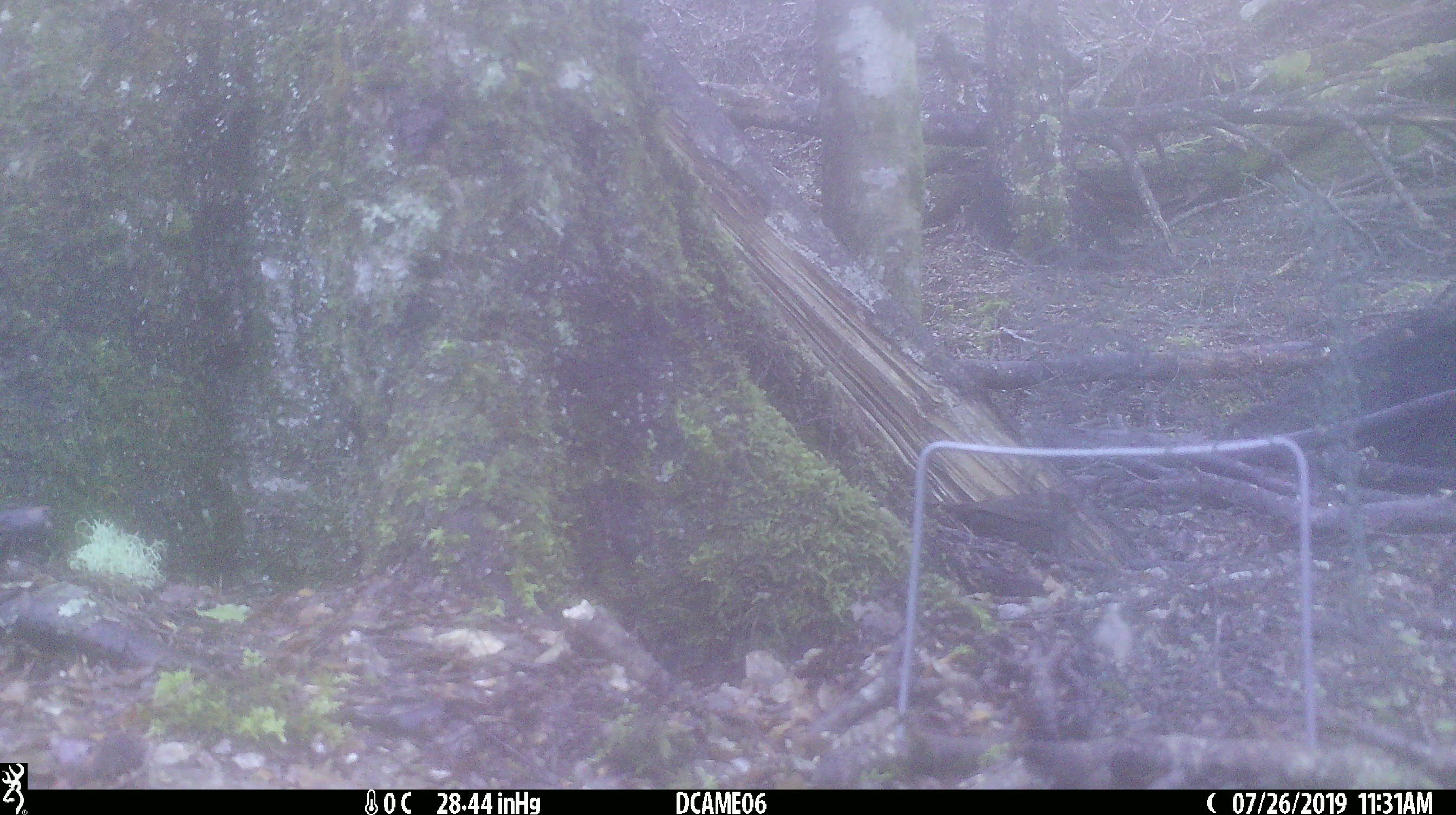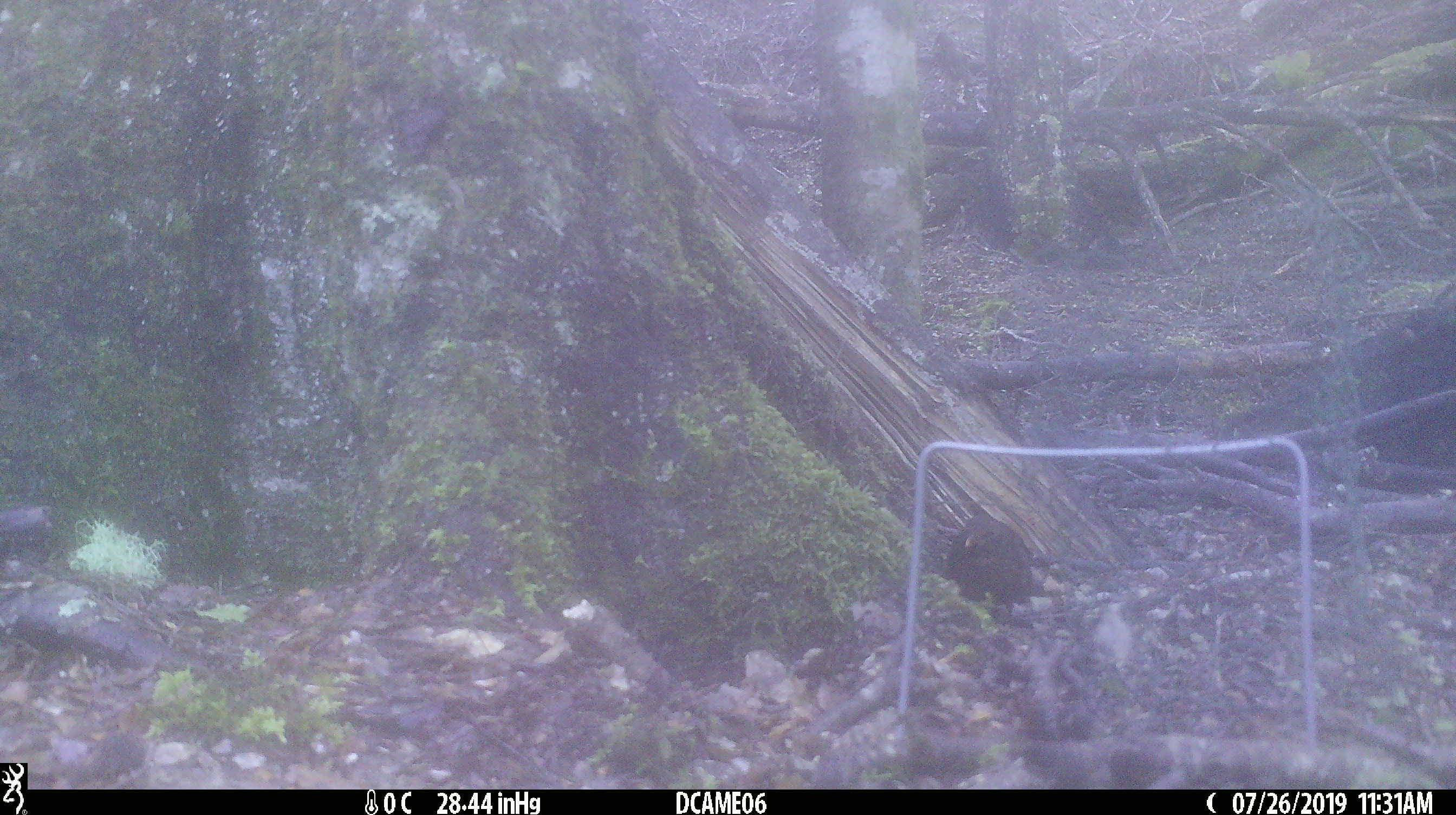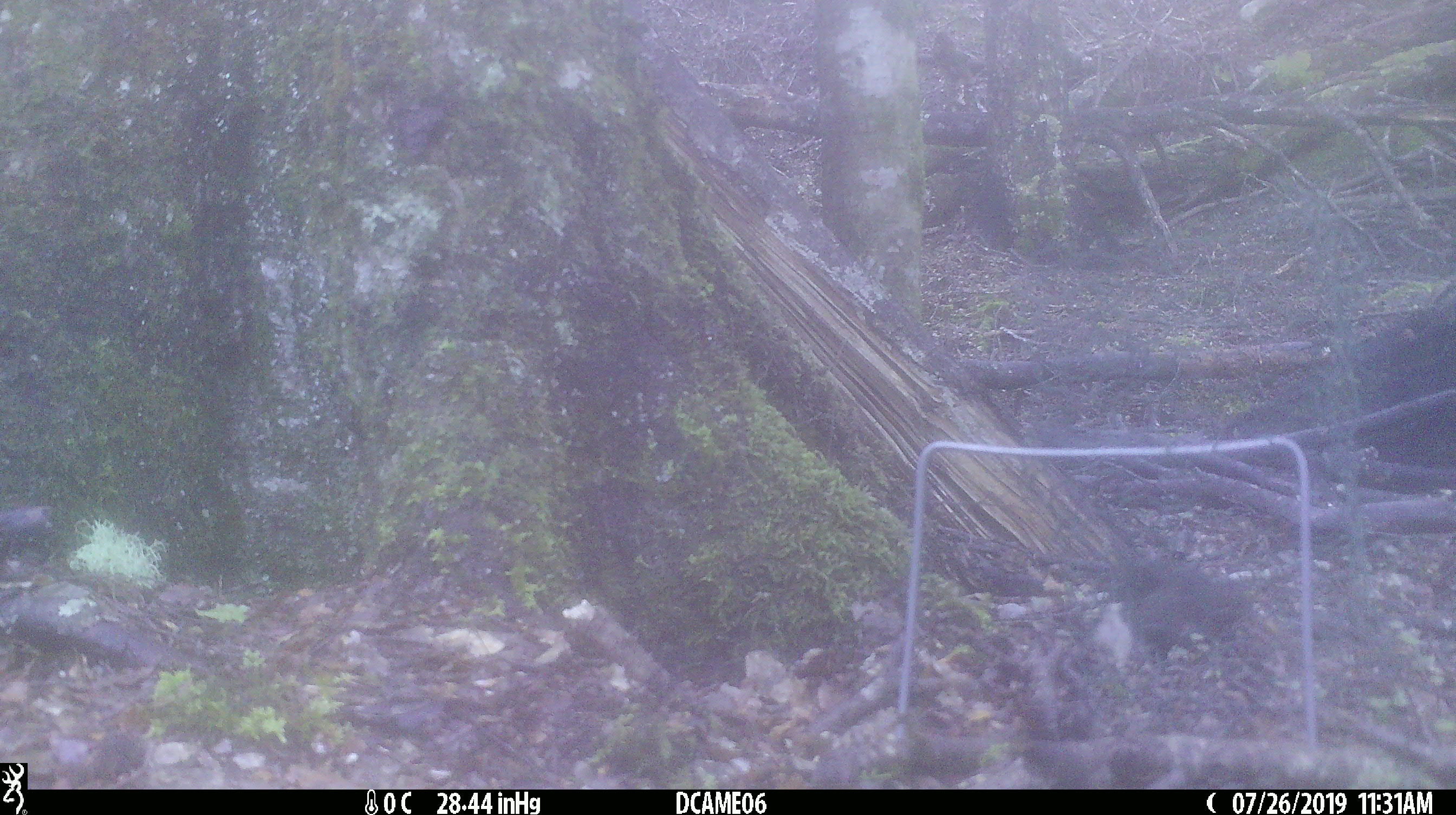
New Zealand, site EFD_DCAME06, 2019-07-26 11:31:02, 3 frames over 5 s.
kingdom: Animalia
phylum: Chordata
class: Aves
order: Passeriformes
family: Turdidae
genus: Turdus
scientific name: Turdus merula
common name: eurasian blackbird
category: blackbird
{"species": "blackbird (eurasian blackbird) (Turdus merula)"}